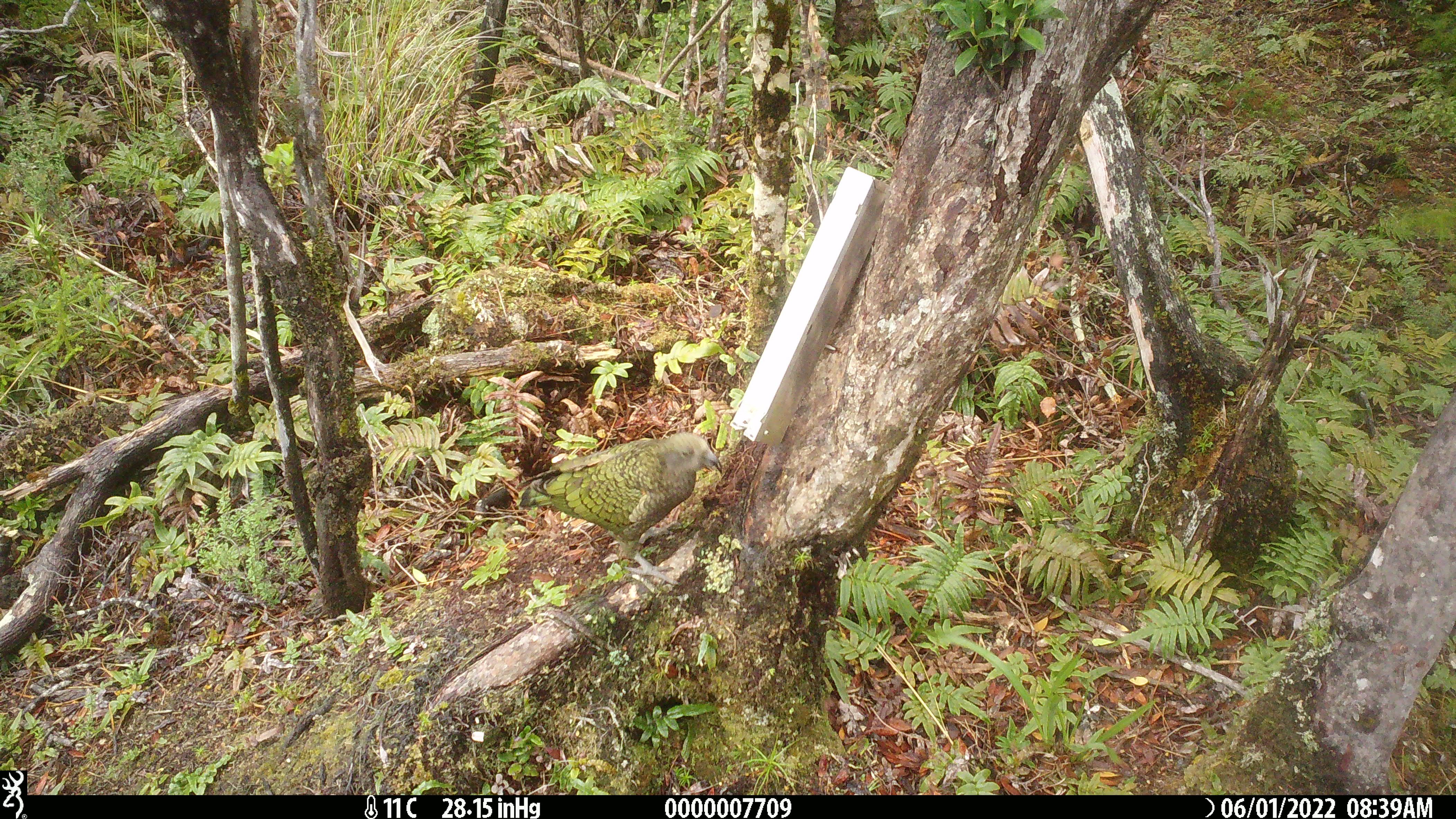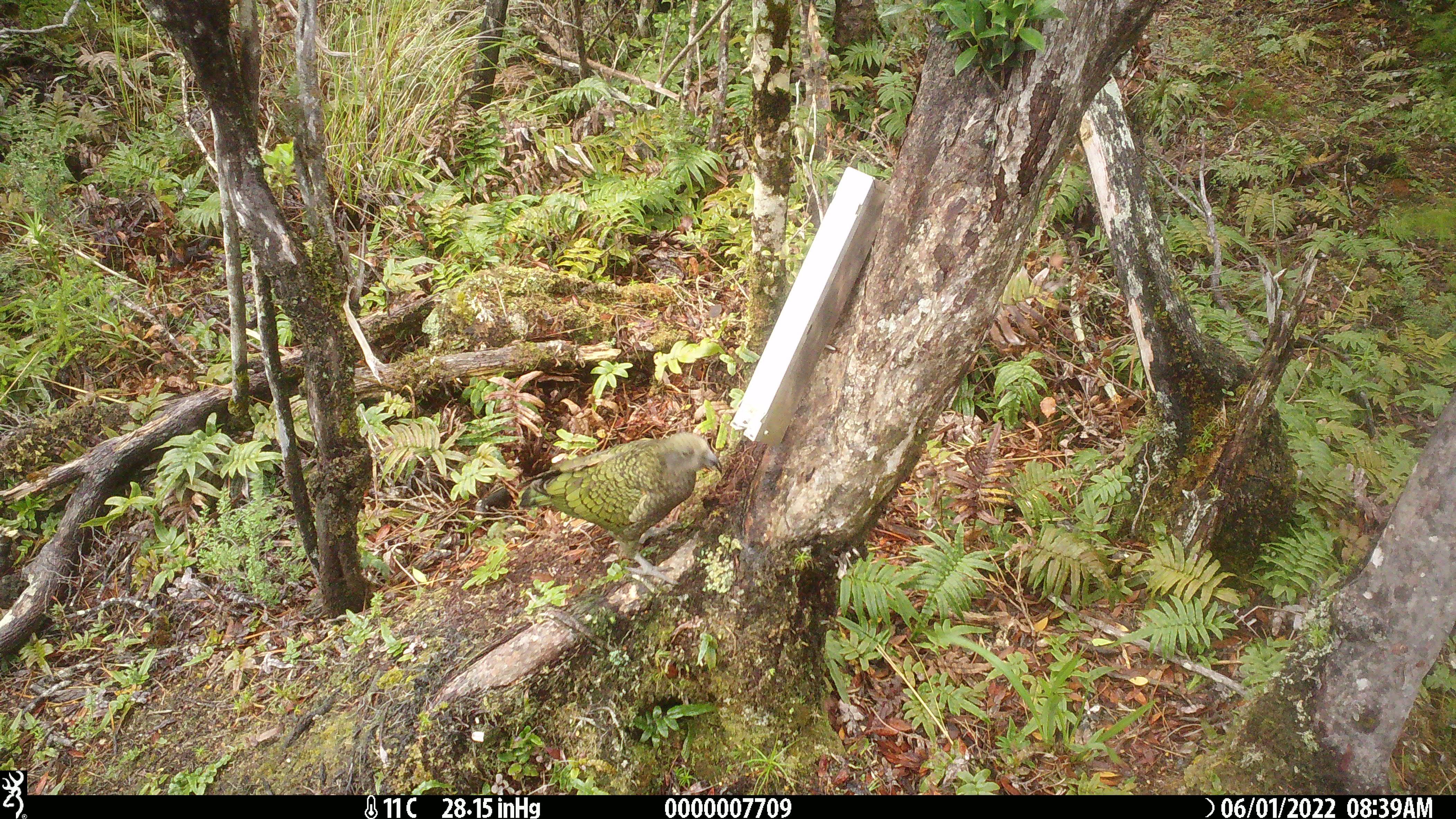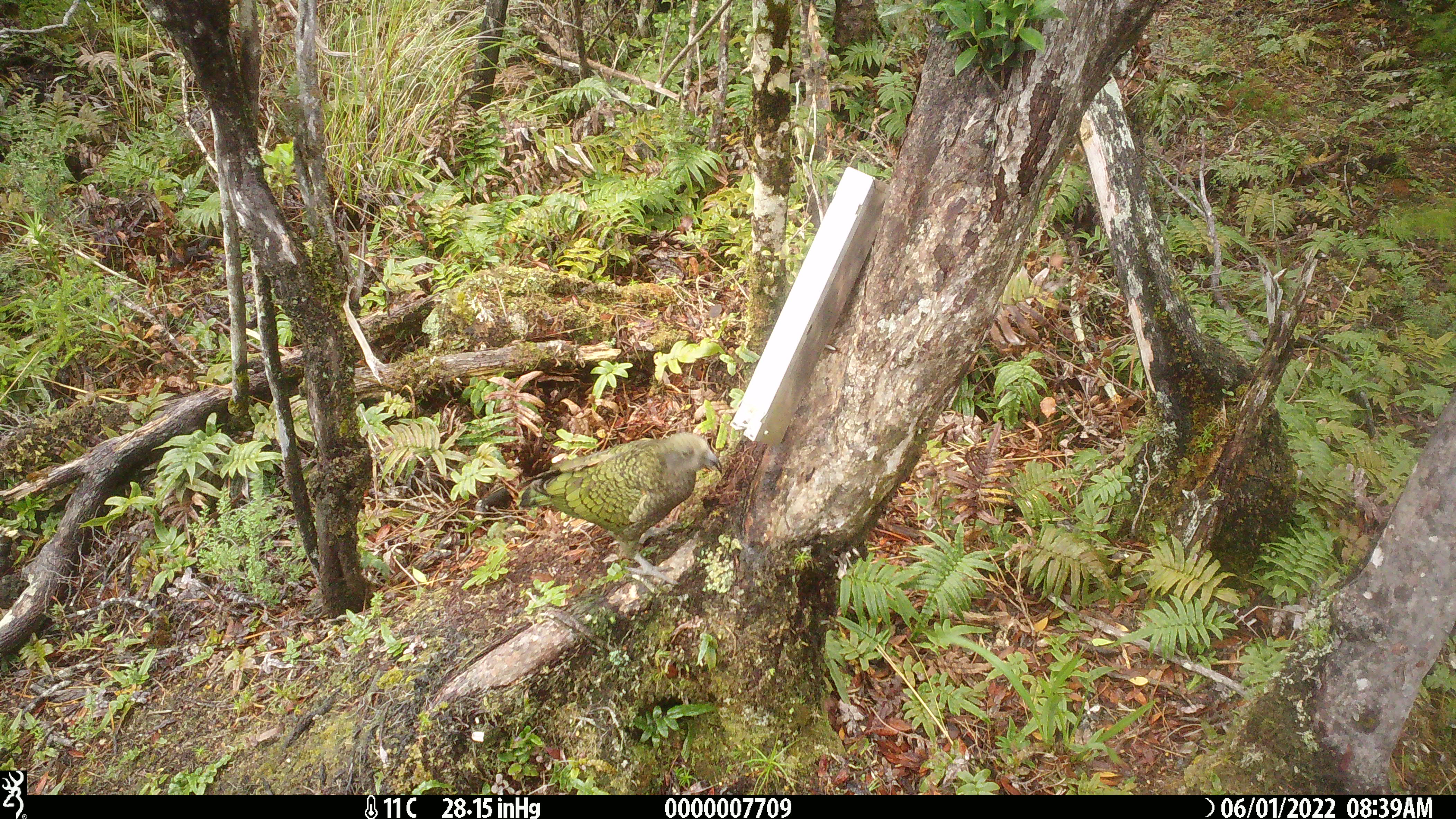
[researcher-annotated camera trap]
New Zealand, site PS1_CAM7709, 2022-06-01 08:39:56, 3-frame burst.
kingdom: Animalia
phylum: Chordata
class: Aves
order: Psittaciformes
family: Strigopidae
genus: Nestor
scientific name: Nestor notabilis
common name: kea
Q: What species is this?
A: Kea (Nestor notabilis).